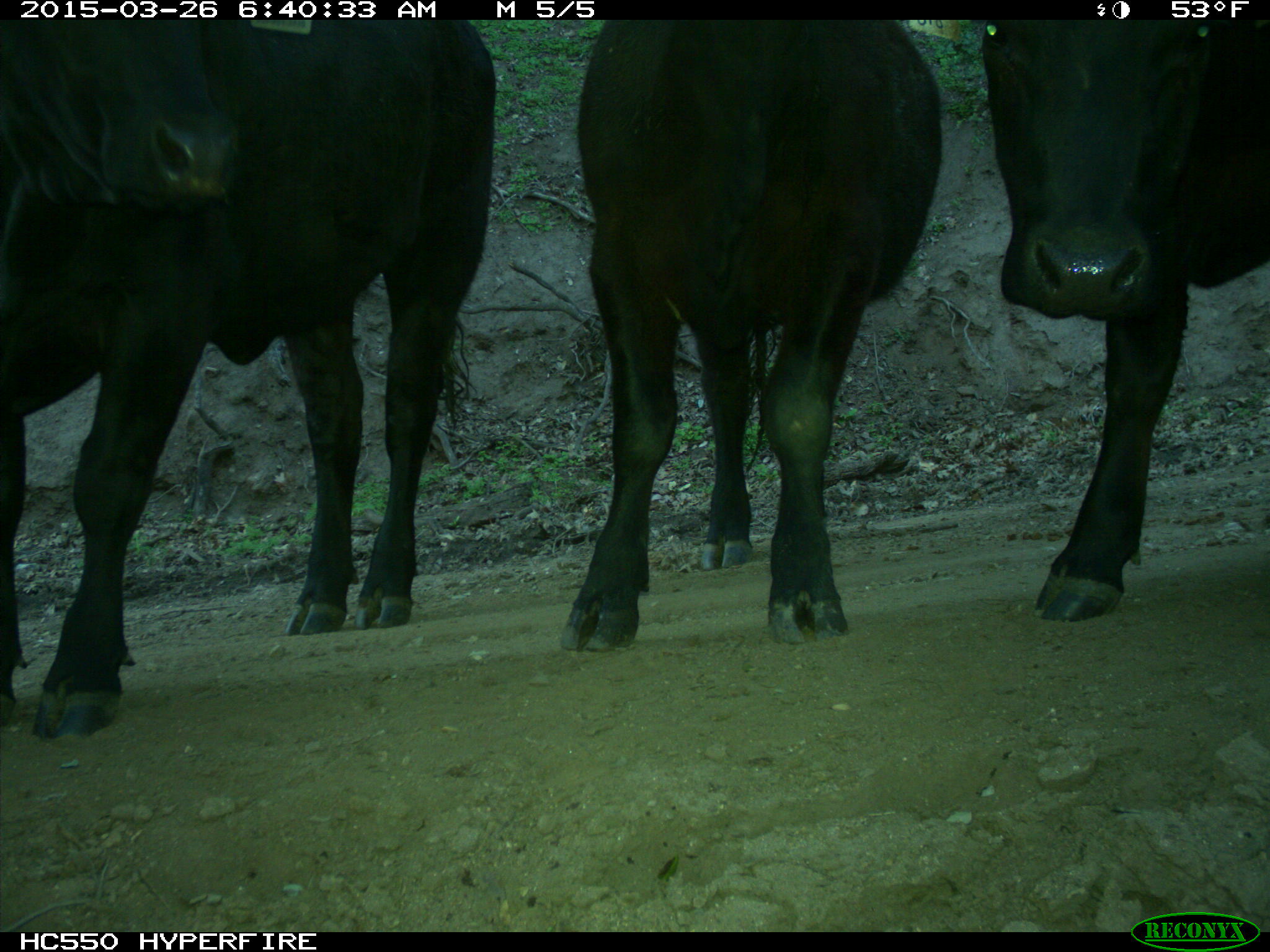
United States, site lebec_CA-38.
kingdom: Animalia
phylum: Chordata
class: Mammalia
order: Artiodactyla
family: Bovidae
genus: Bos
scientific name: Bos taurus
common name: domestic cow